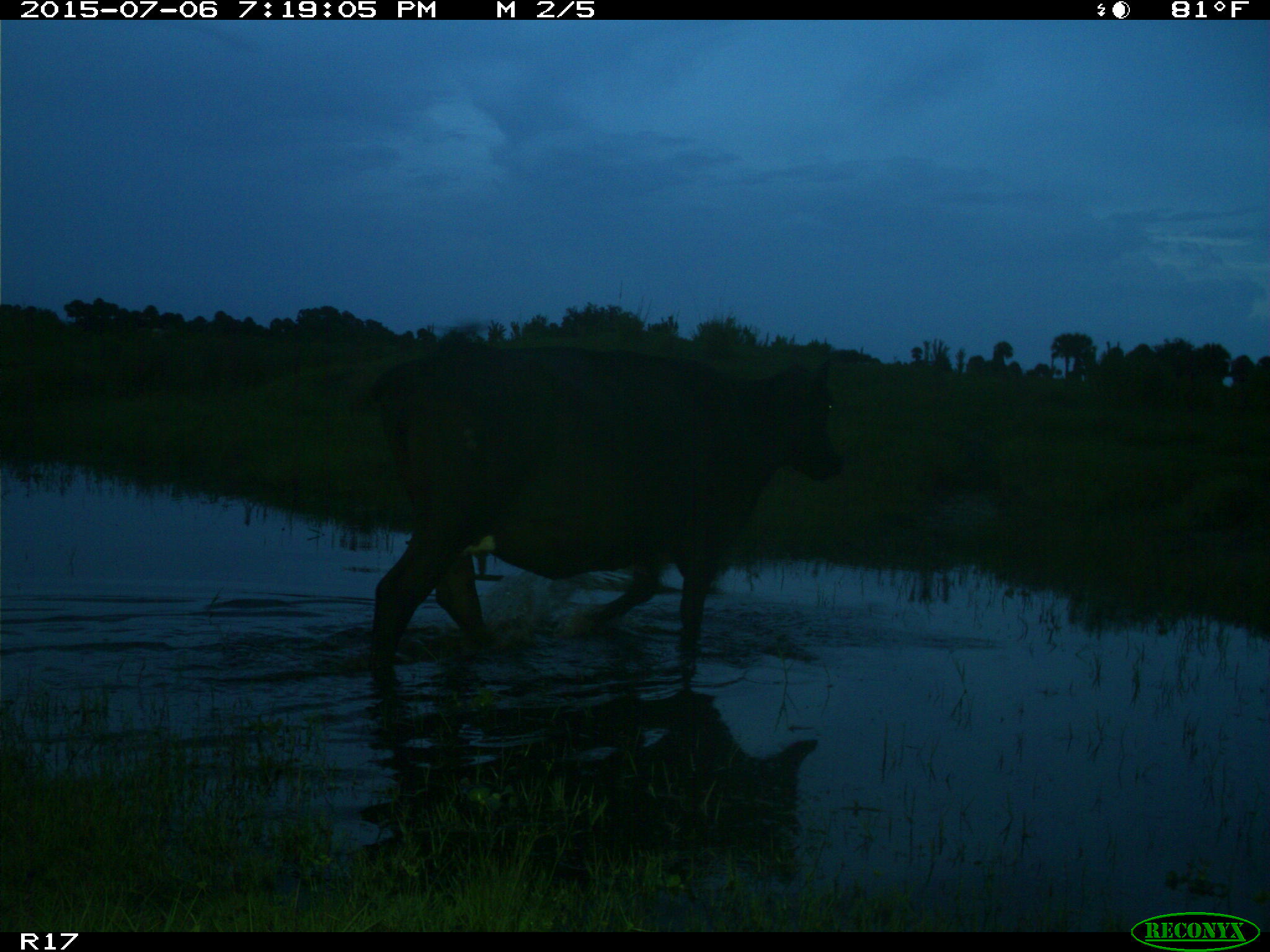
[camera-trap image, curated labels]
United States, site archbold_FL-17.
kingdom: Animalia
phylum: Chordata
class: Mammalia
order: Artiodactyla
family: Bovidae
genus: Bos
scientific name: Bos taurus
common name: domestic cow